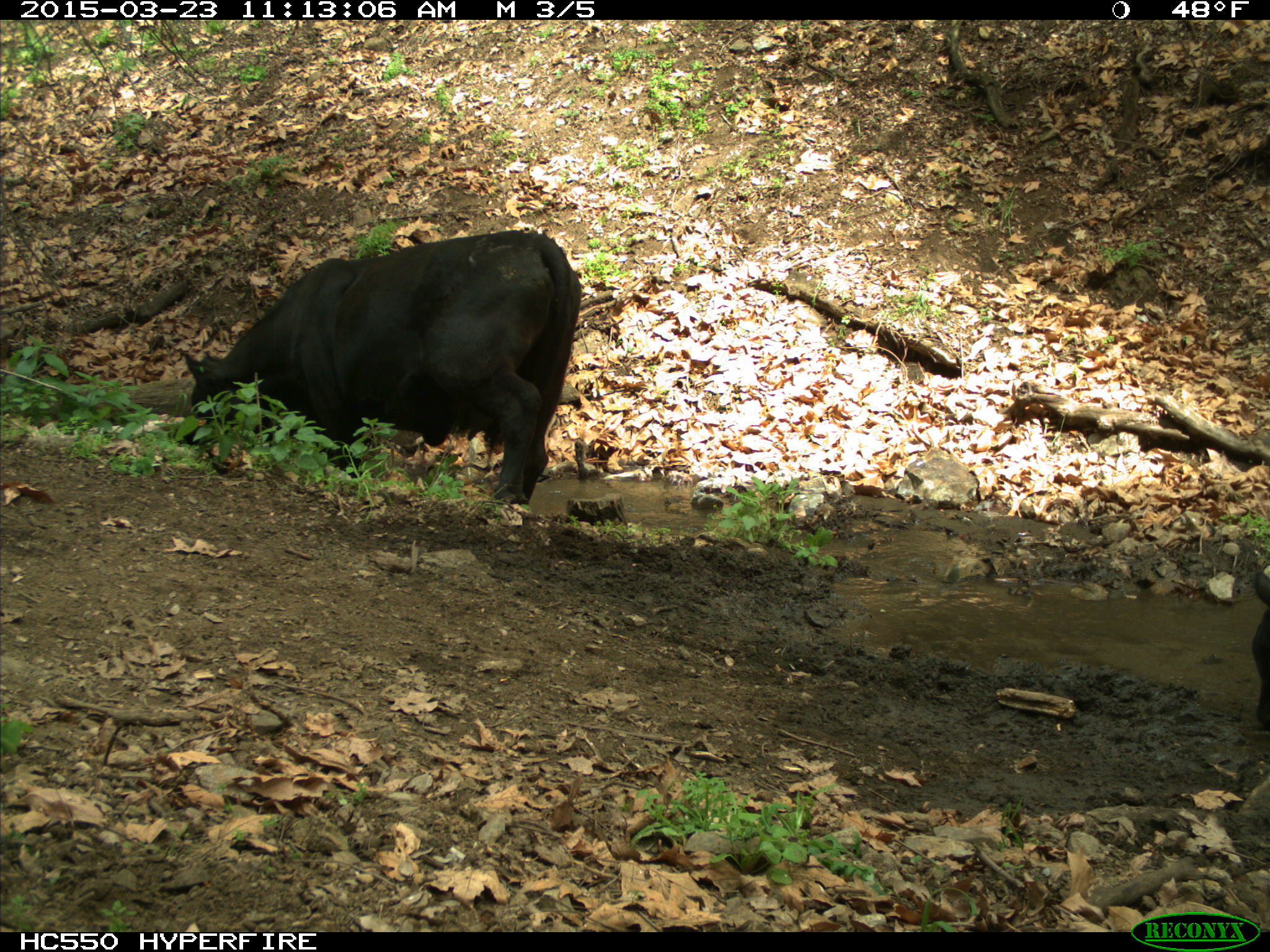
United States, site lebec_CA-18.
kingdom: Animalia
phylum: Chordata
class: Mammalia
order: Artiodactyla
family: Bovidae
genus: Bos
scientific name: Bos taurus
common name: domestic cow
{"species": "Bos taurus (domestic cow)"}